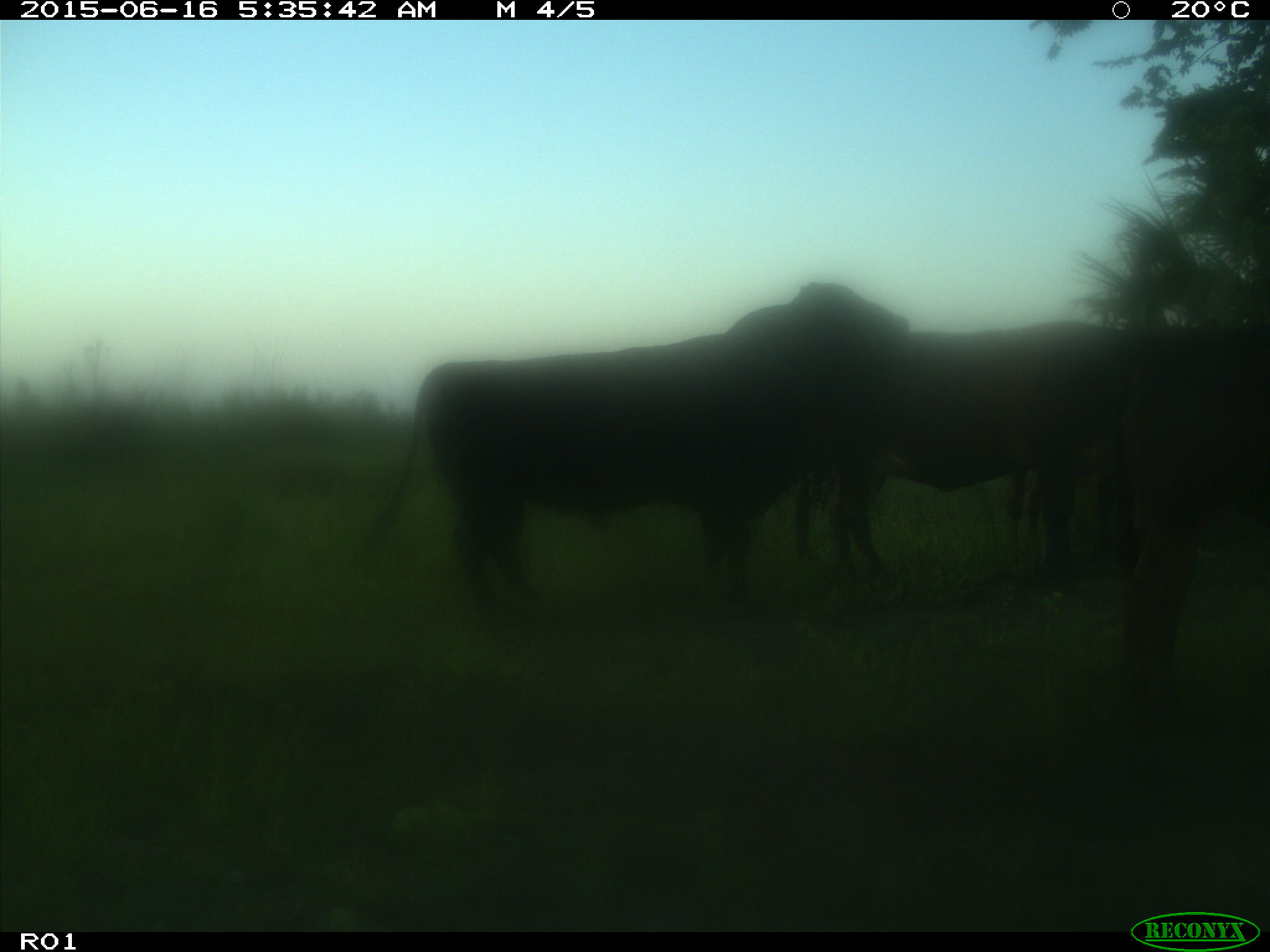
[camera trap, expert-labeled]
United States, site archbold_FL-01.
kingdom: Animalia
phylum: Chordata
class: Mammalia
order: Artiodactyla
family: Bovidae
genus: Bos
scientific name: Bos taurus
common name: domestic cow